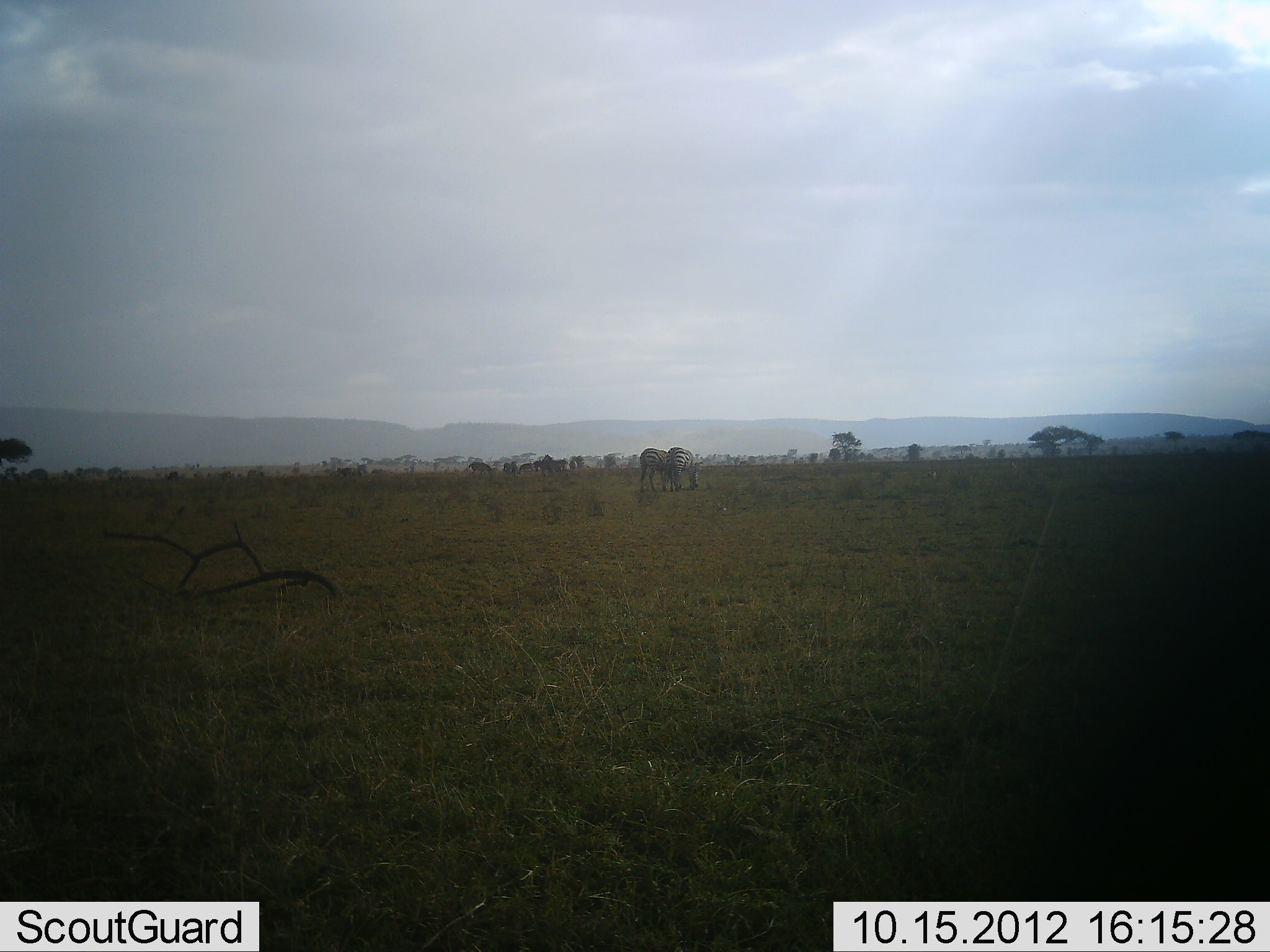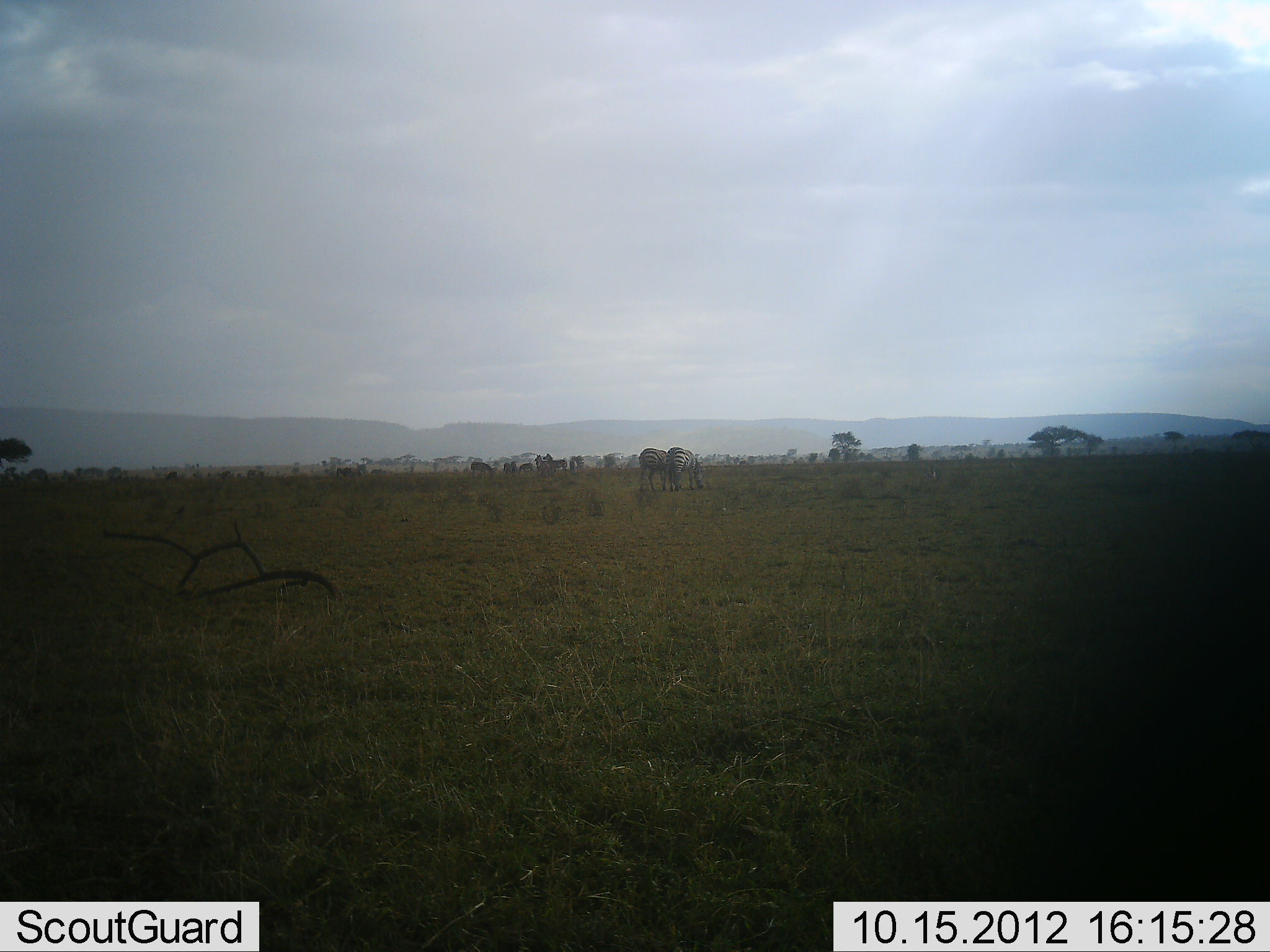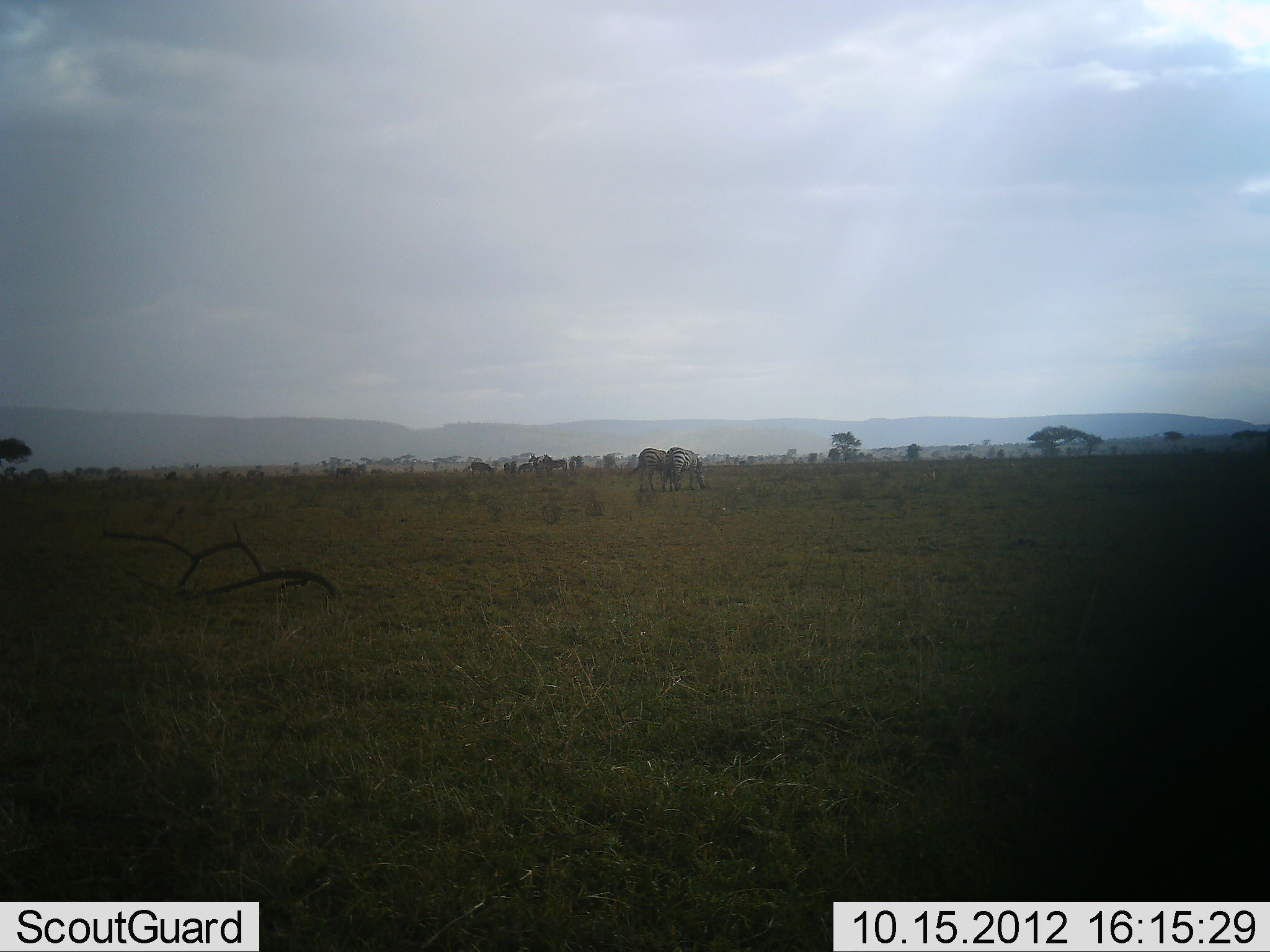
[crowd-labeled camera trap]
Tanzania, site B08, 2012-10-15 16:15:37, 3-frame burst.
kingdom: Animalia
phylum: Chordata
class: Mammalia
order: Perissodactyla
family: Equidae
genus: Equus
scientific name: Equus quagga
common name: plains zebra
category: zebra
Zebra (plains zebra) (Equus quagga), count 5. Behavior (volunteer vote fractions): standing 42%, resting 0%, moving 8%, interacting 0%. Young present (vote fraction): 0%. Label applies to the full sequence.